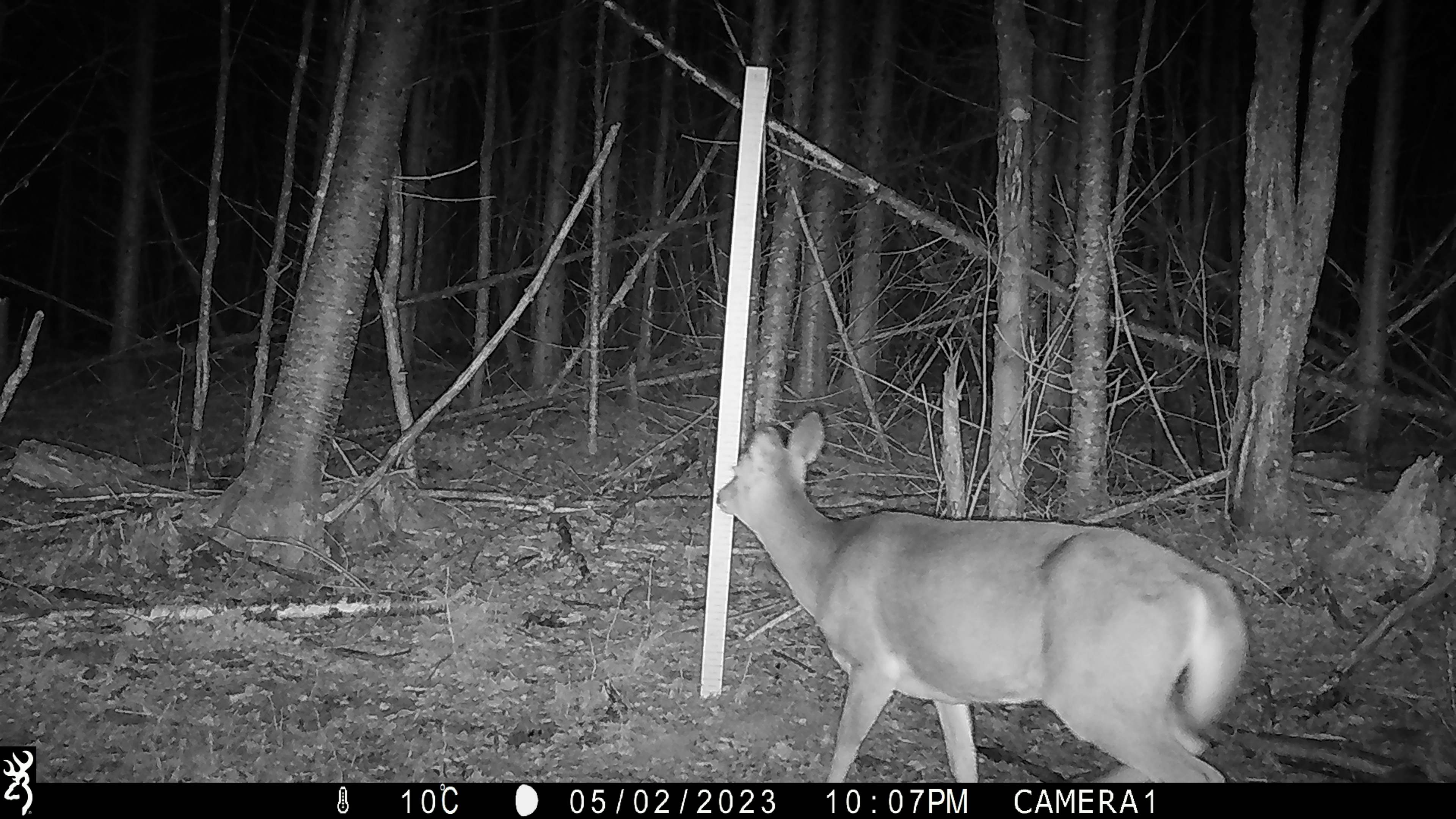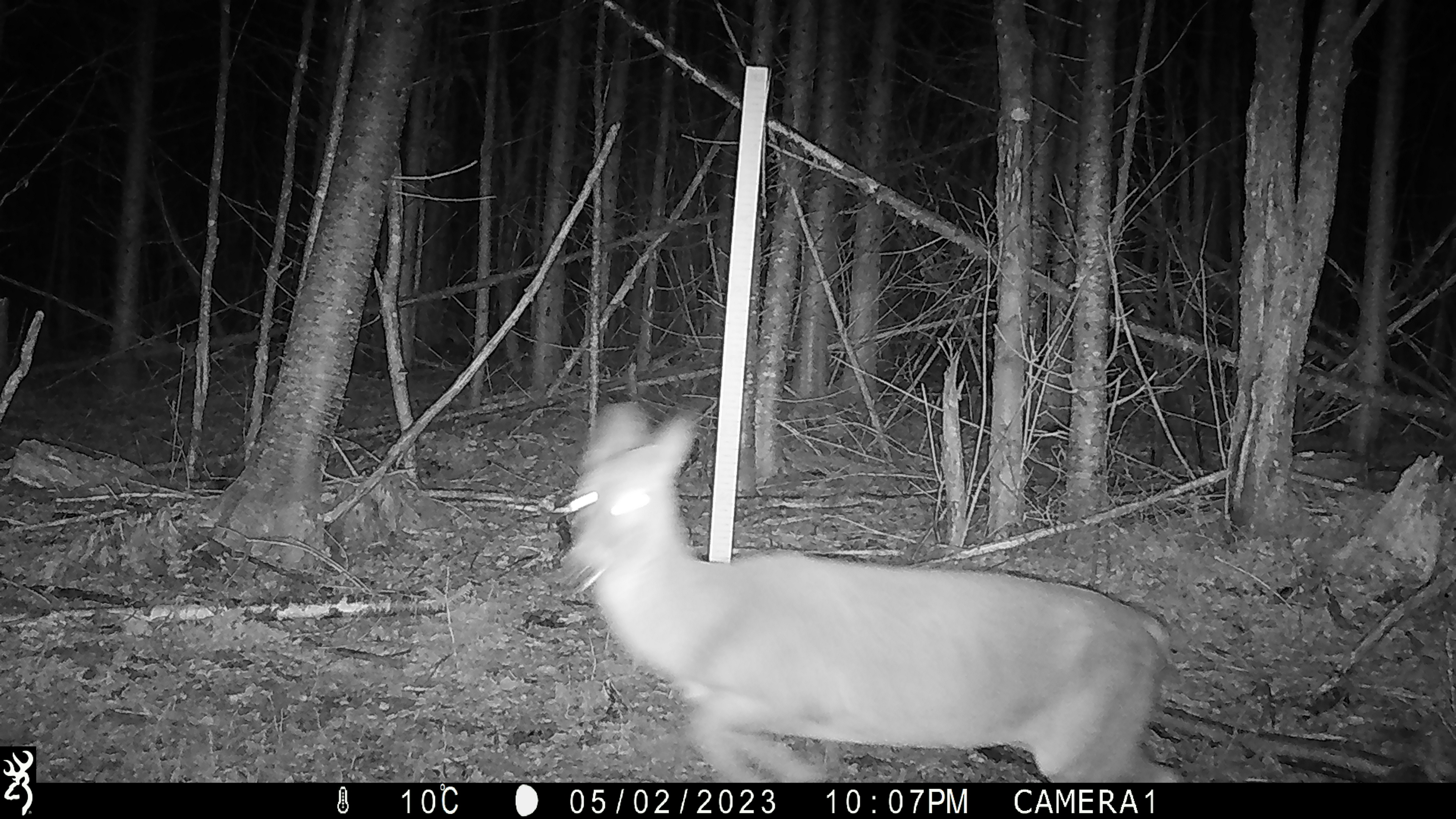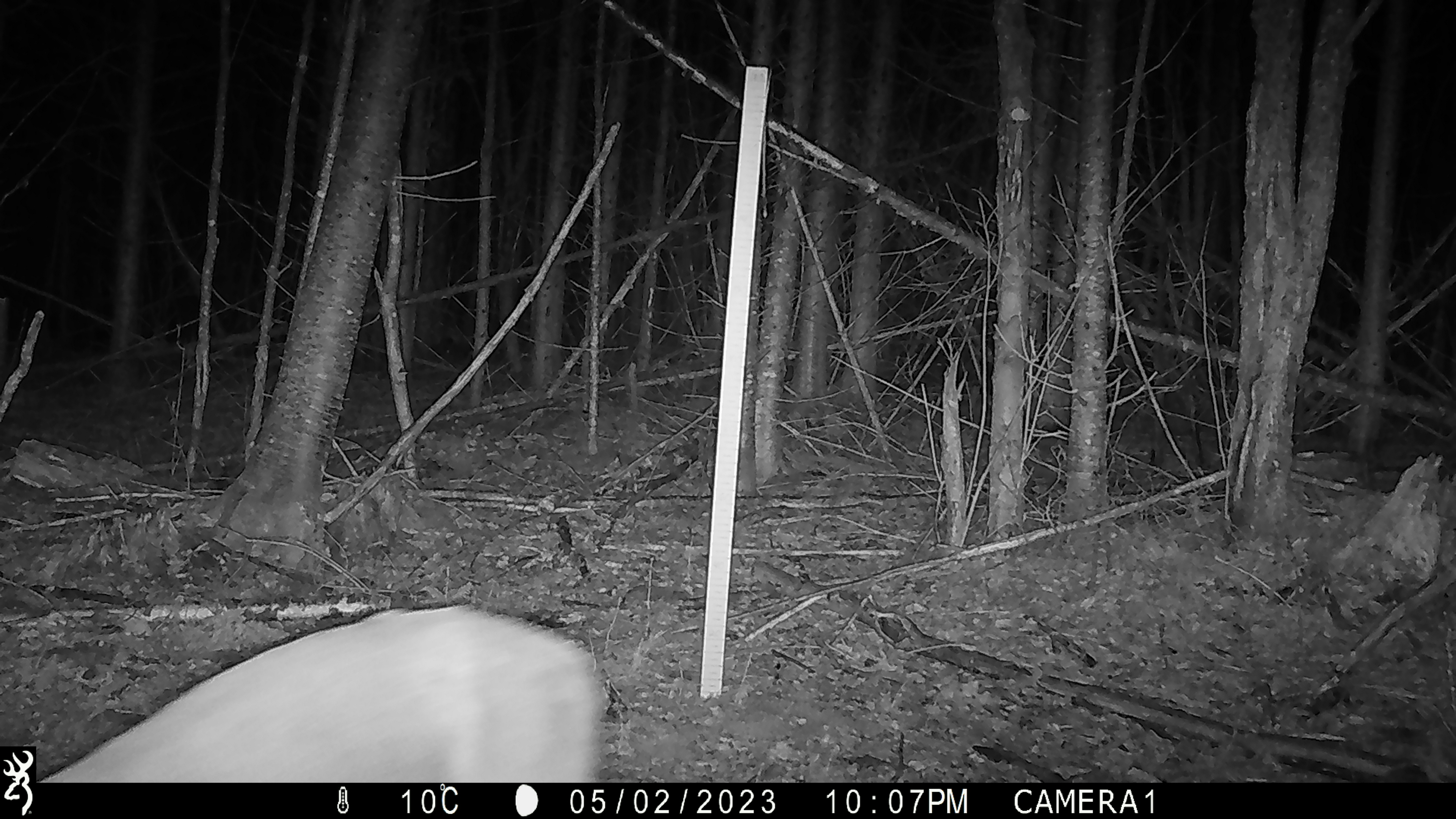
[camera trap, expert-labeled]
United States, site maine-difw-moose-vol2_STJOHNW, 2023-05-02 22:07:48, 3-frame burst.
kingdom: Animalia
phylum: Chordata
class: Mammalia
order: Artiodactyla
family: Cervidae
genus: Odocoileus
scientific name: Odocoileus virginianus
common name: white-tailed deer